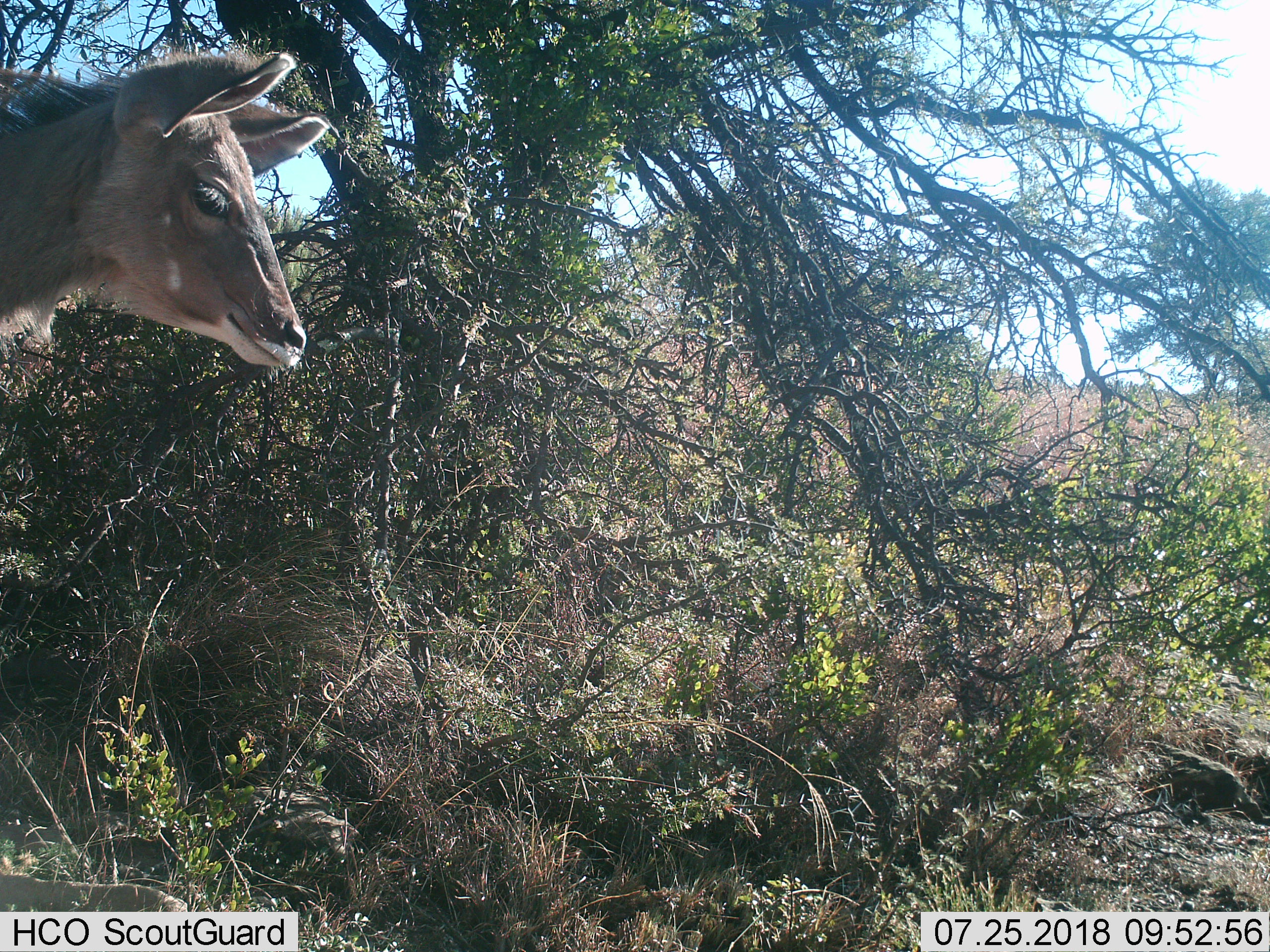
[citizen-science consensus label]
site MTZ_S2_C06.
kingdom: Animalia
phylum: Chordata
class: Mammalia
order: Artiodactyla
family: Bovidae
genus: Tragelaphus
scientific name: Tragelaphus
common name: kudu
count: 1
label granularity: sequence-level